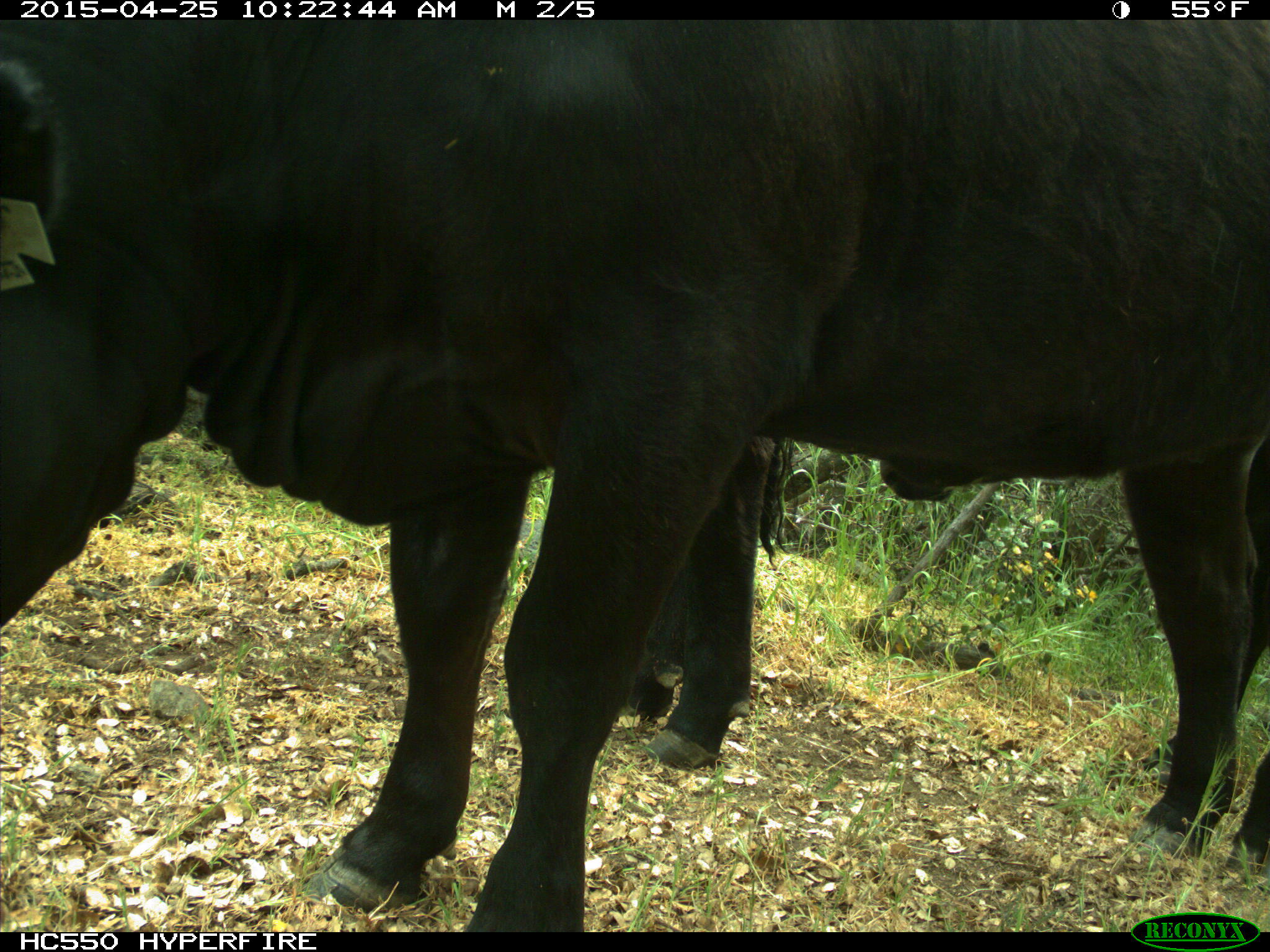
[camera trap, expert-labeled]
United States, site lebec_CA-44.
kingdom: Animalia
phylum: Chordata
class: Mammalia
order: Artiodactyla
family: Suidae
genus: Sus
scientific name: Sus scrofa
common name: wild boar